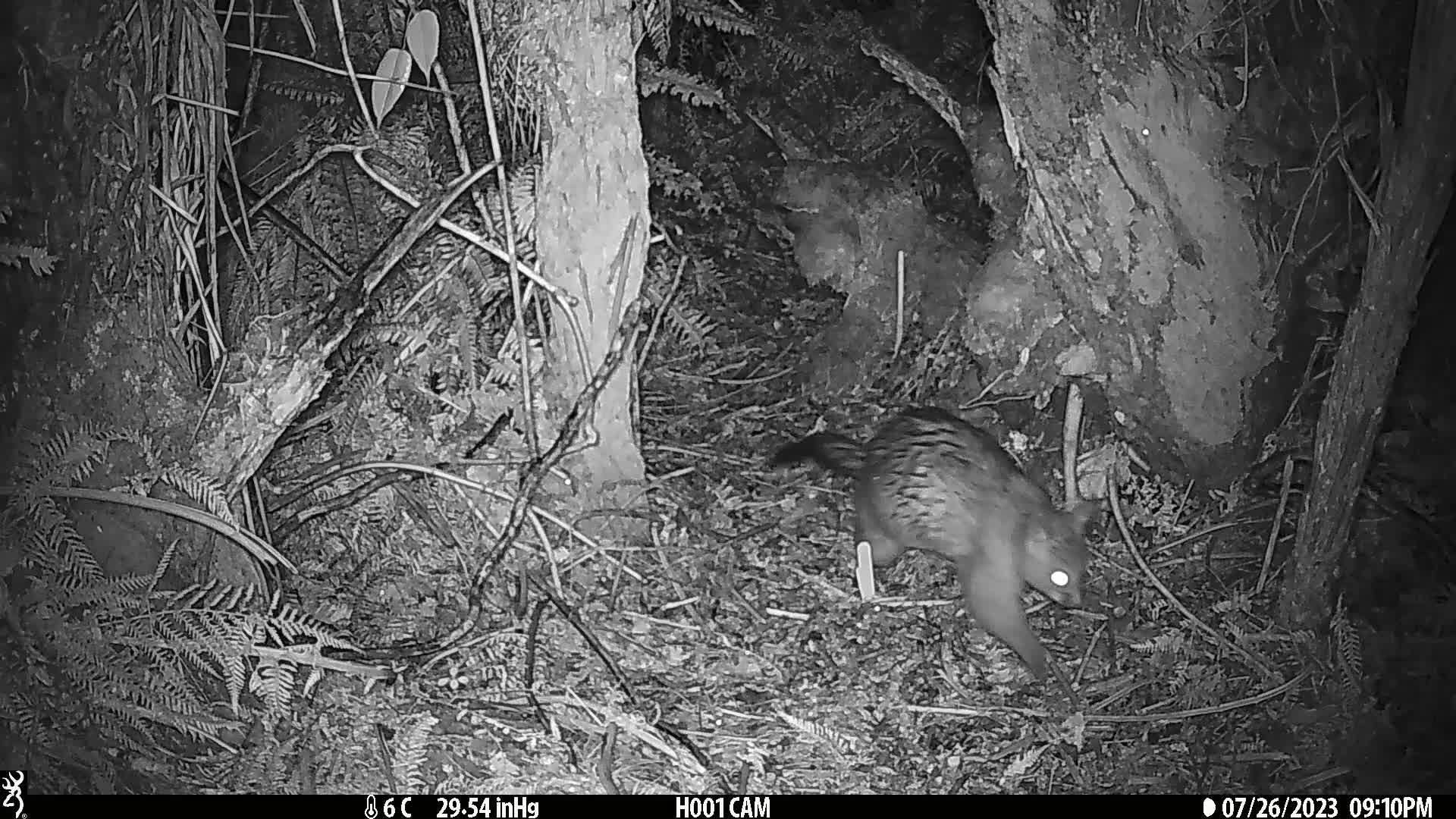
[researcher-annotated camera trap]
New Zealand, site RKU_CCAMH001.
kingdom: Animalia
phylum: Chordata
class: Mammalia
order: Diprotodontia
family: Phalangeridae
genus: Trichosurus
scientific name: Trichosurus vulpecula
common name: common brushtail possum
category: possum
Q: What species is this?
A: Possum (common brushtail possum) (Trichosurus vulpecula).